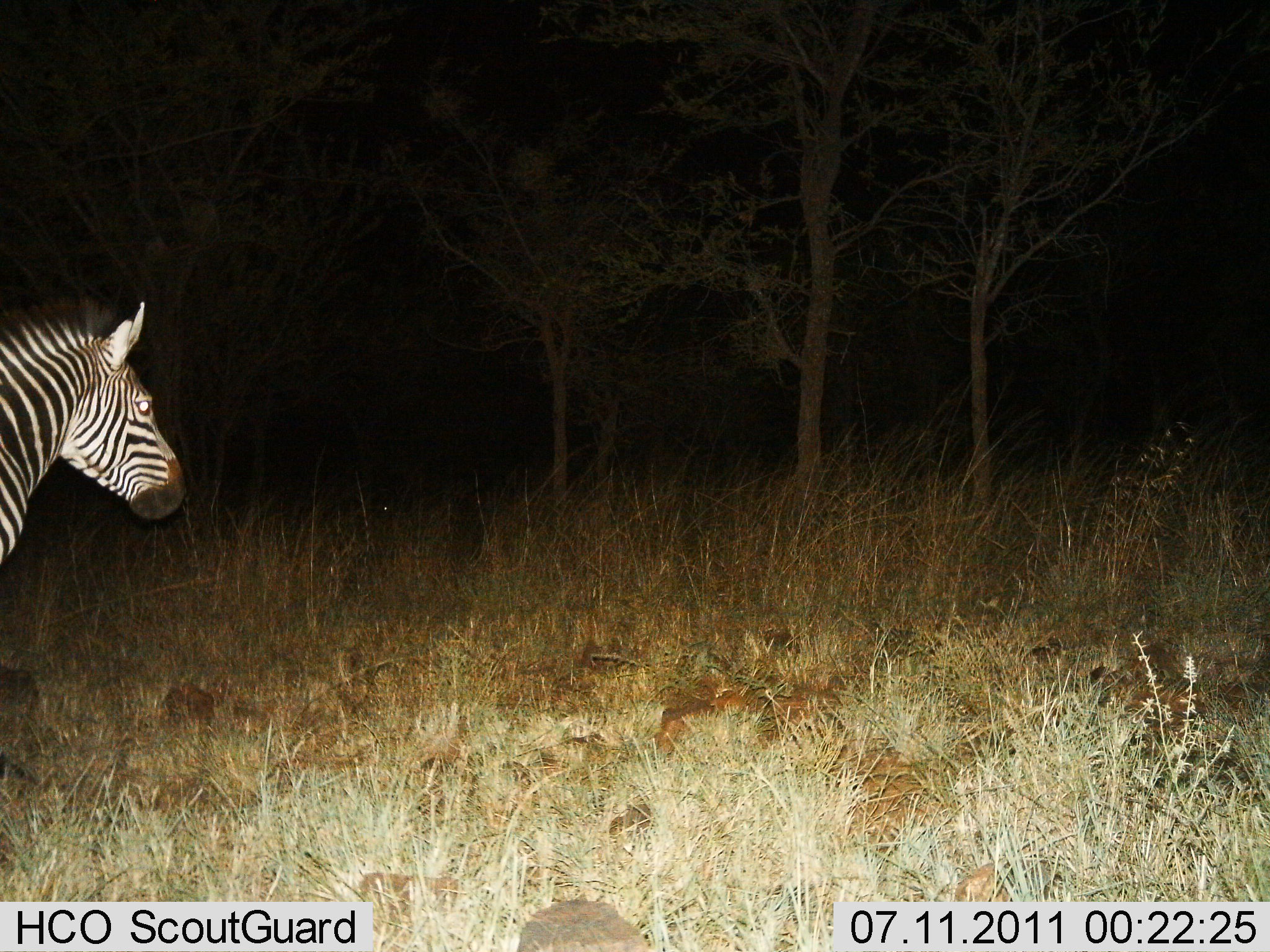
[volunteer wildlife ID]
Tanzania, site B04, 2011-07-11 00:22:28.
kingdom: Animalia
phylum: Chordata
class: Mammalia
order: Perissodactyla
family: Equidae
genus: Equus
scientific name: Equus quagga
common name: plains zebra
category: zebra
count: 1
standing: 40%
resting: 0%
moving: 60%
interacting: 0%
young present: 0%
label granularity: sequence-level